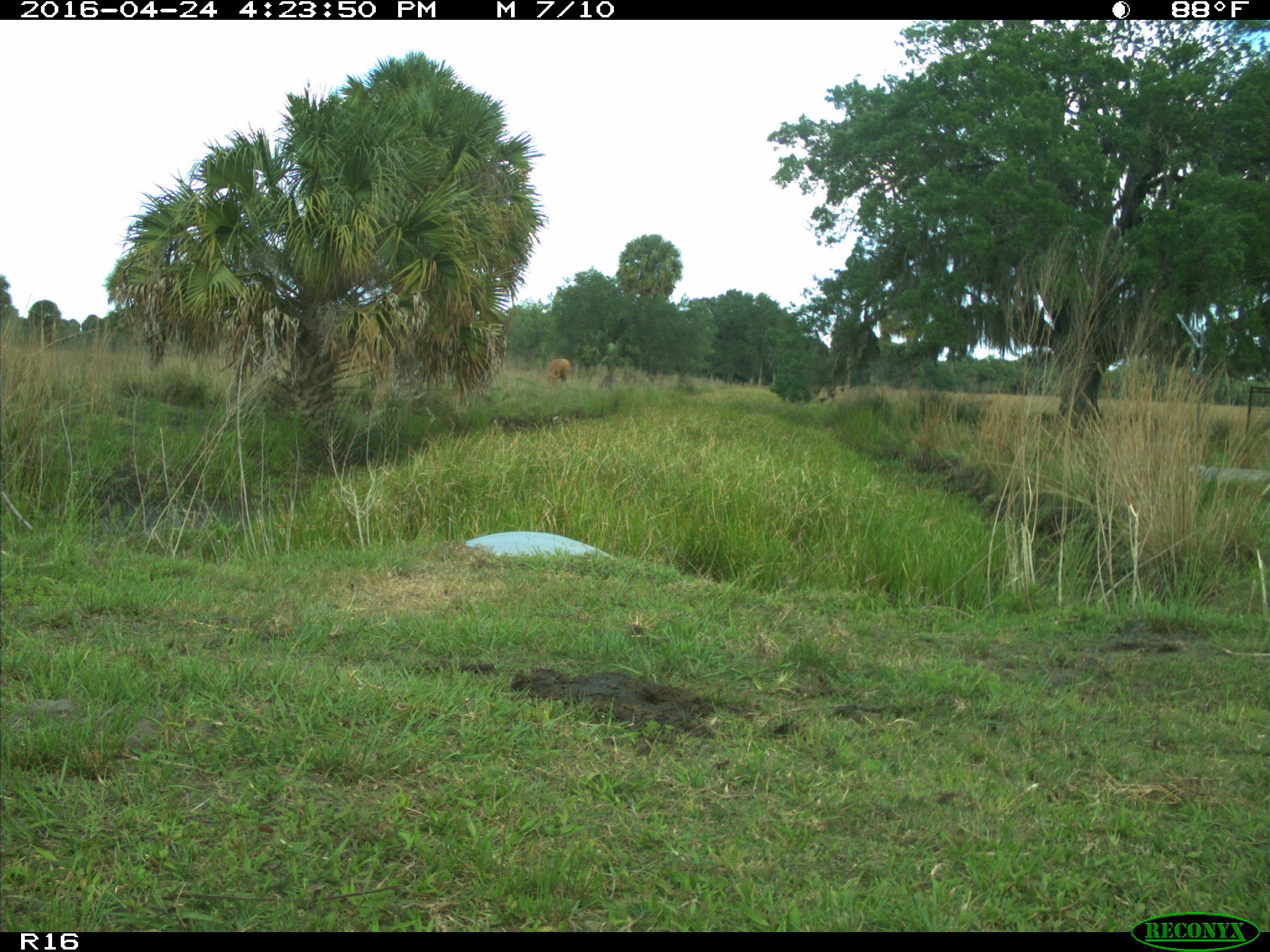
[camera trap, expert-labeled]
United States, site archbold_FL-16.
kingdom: Animalia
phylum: Chordata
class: Mammalia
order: Artiodactyla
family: Bovidae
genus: Bos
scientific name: Bos taurus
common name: domestic cow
Bos taurus (domestic cow).